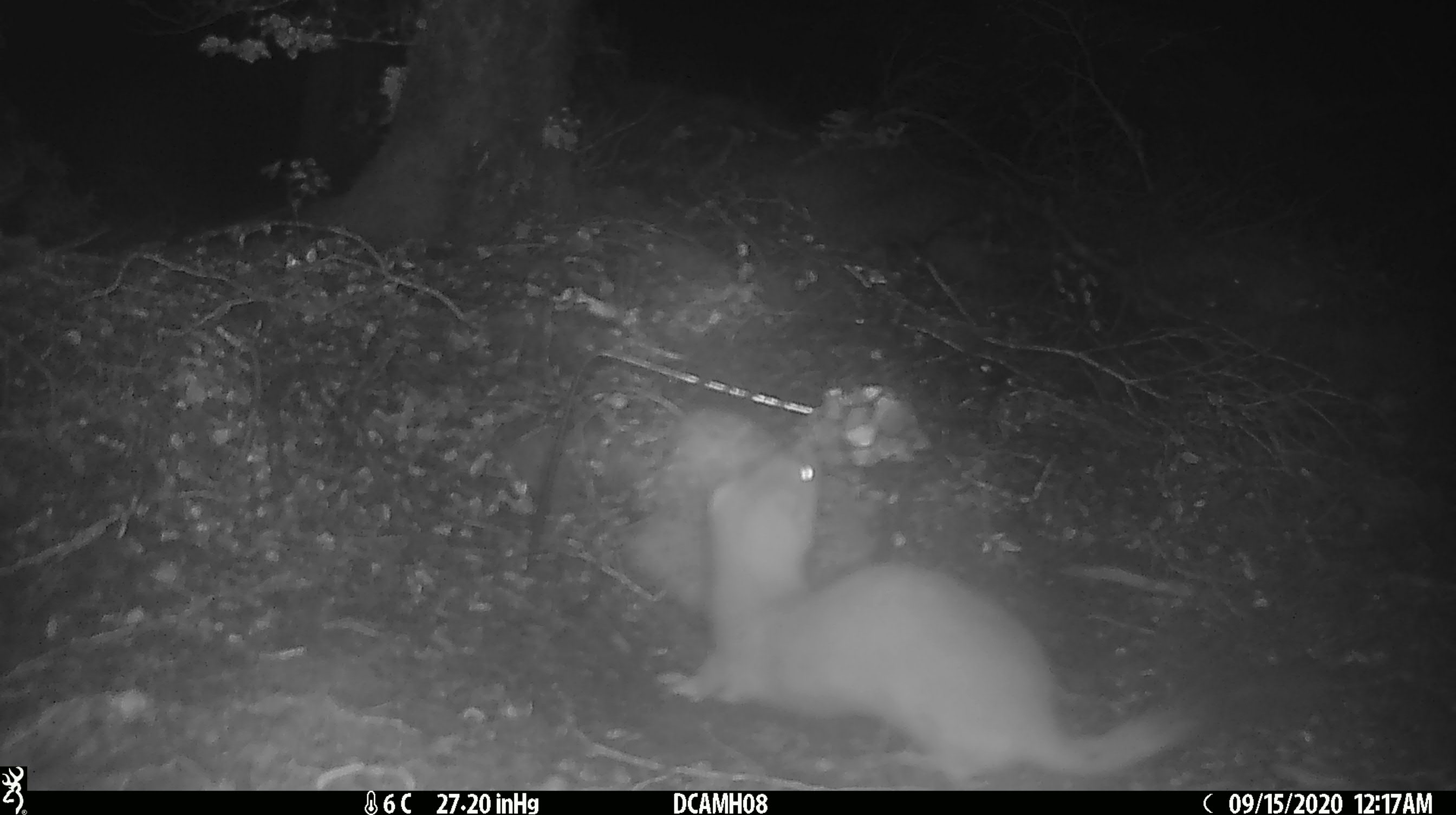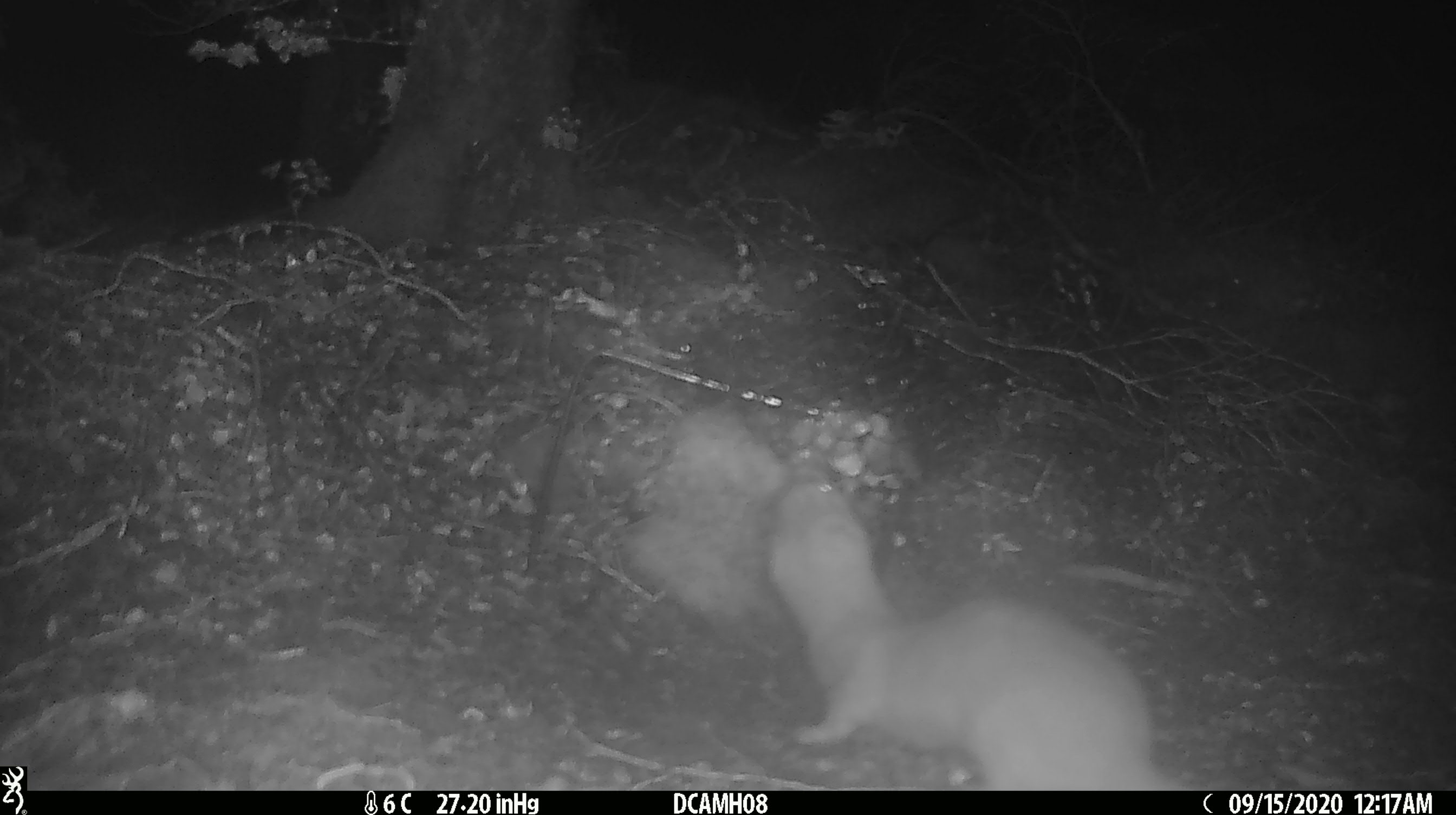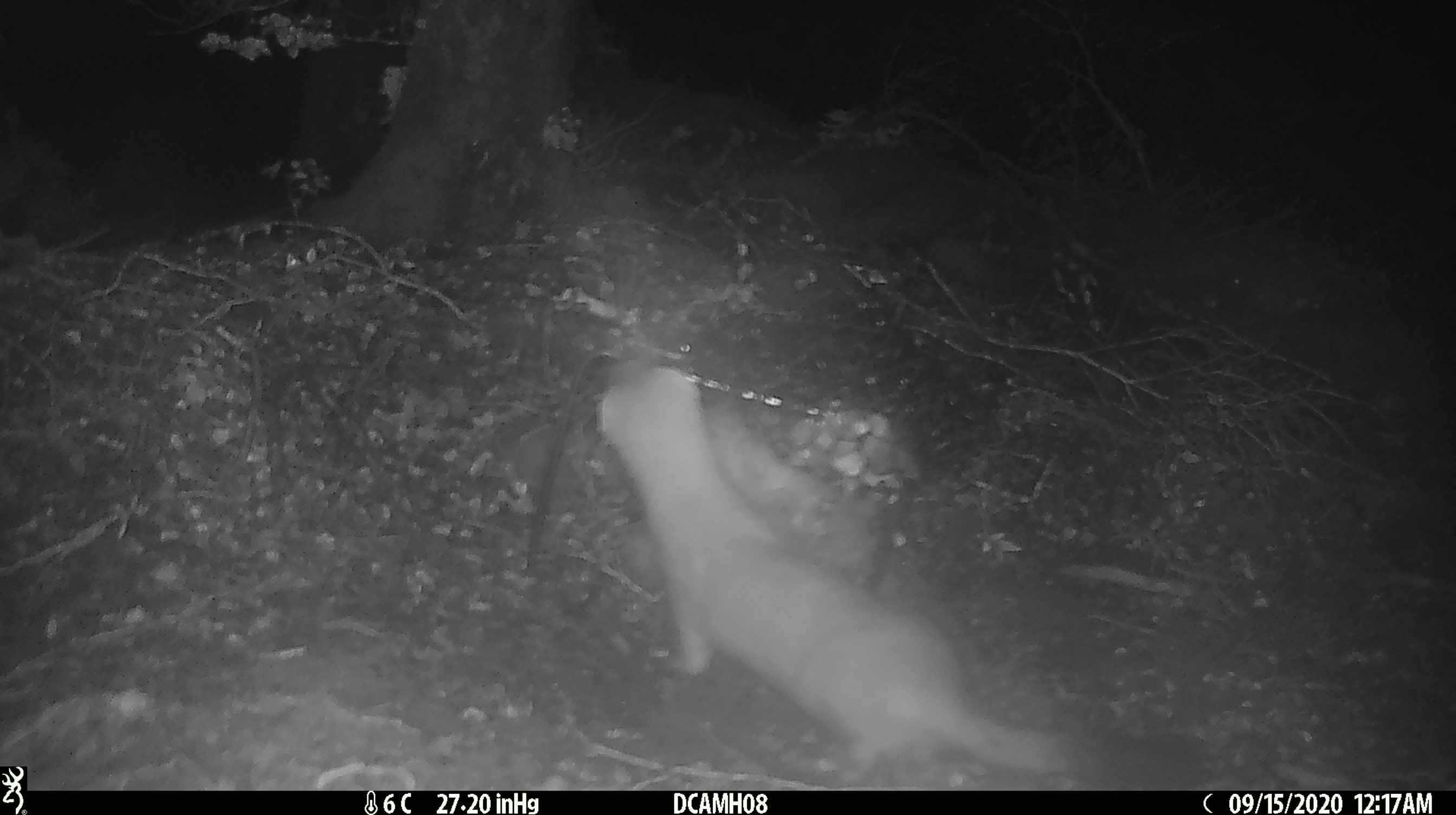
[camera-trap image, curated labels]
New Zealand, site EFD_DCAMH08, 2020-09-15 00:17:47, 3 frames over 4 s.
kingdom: Animalia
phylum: Chordata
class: Mammalia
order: Carnivora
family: Mustelidae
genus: Mustela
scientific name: Mustela erminea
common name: stoat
Stoat (Mustela erminea).